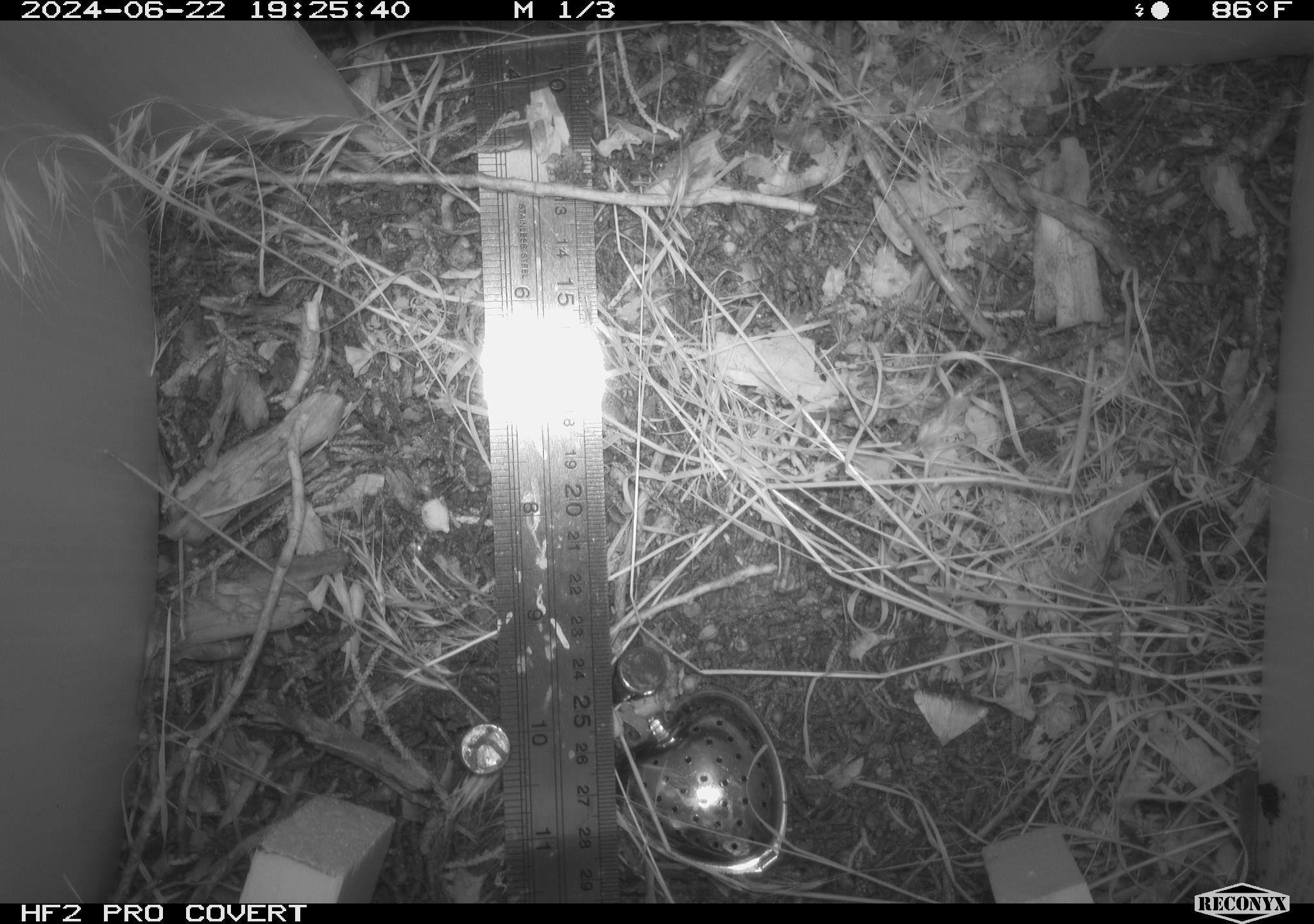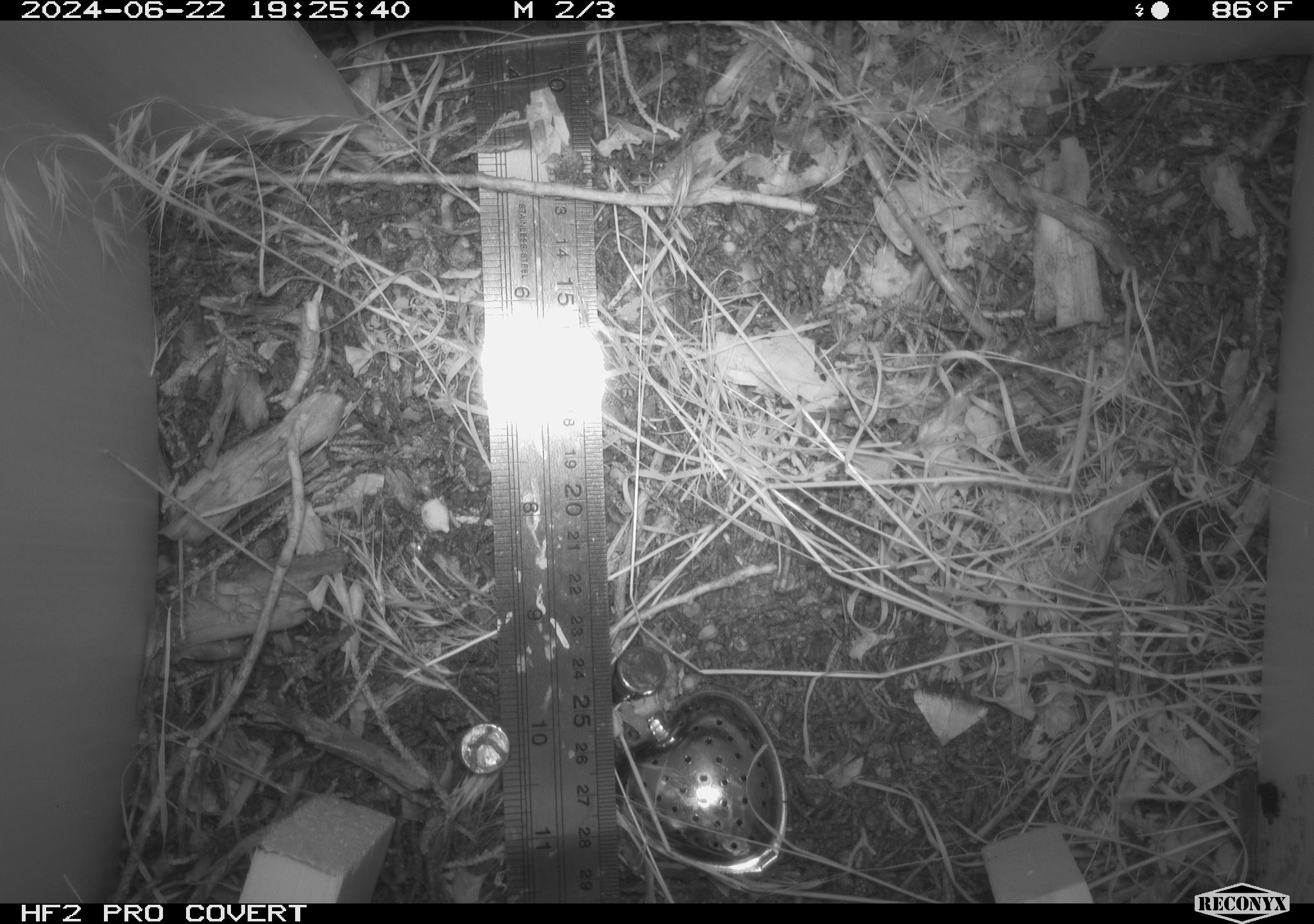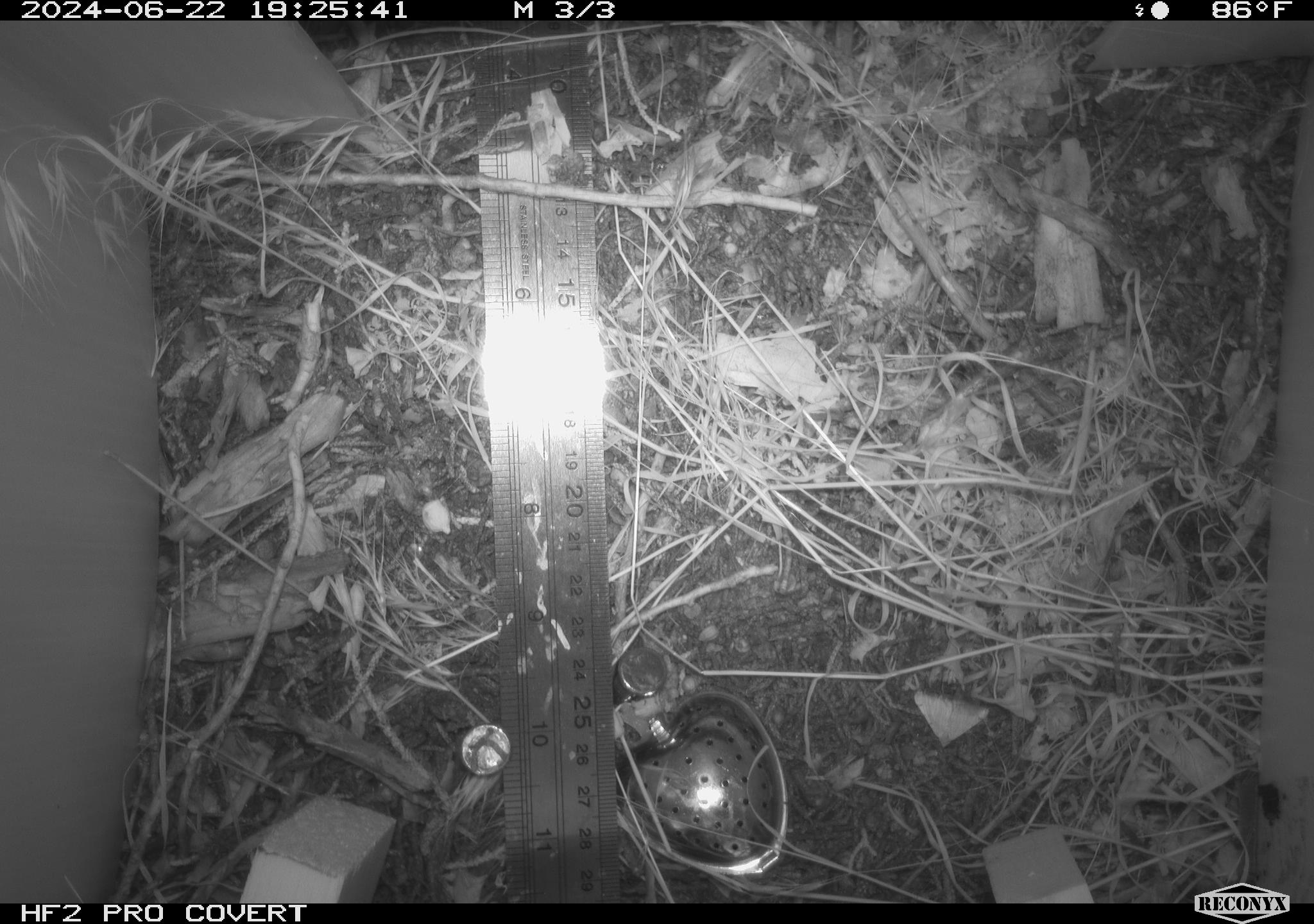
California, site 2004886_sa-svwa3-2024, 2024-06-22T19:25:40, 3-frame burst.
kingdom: Animalia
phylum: Arthropoda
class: Insecta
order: Lepidoptera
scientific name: Lepidoptera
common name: butterflies and moths